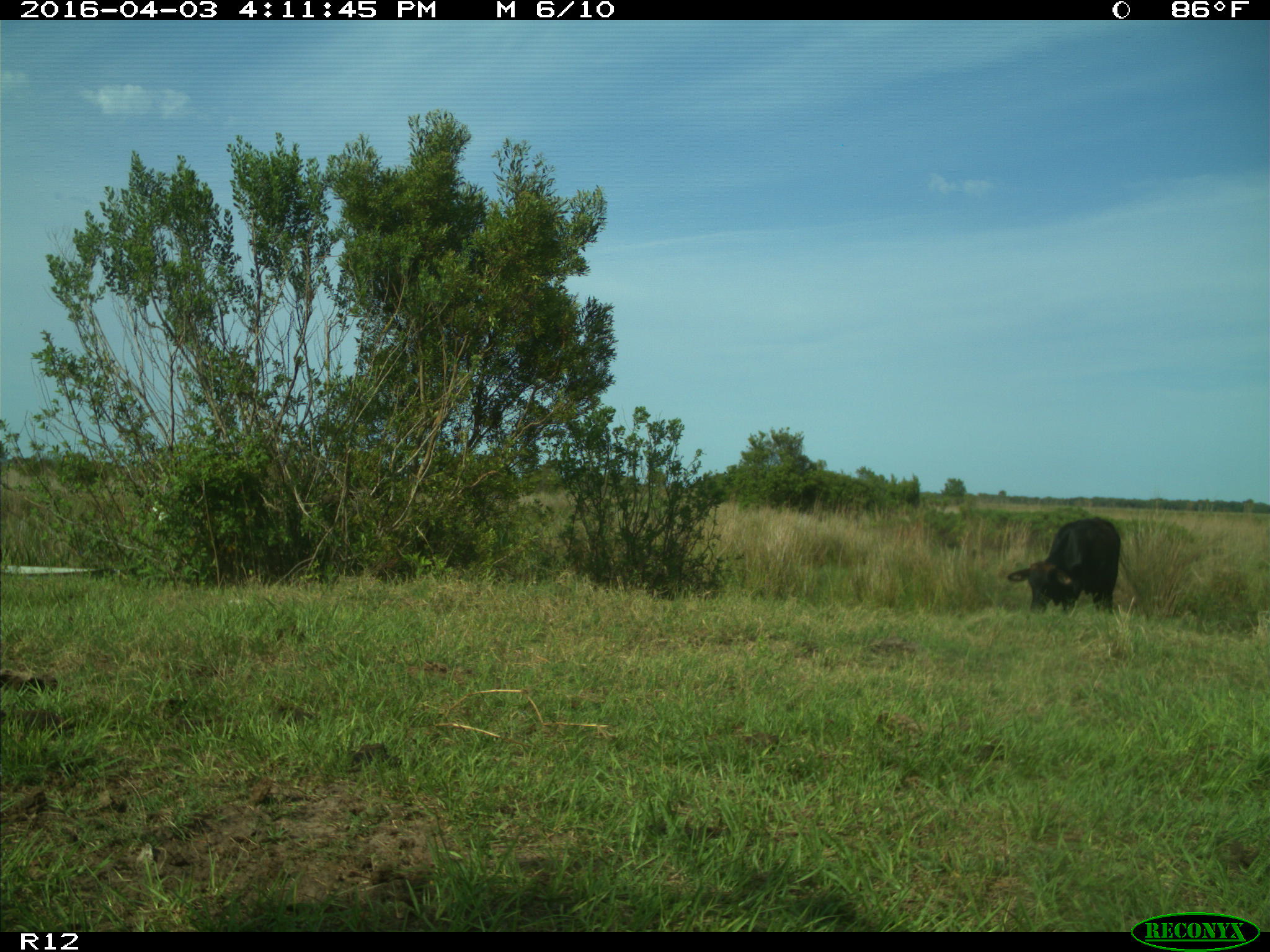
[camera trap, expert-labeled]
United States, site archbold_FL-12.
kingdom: Animalia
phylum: Chordata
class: Mammalia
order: Artiodactyla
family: Bovidae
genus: Bos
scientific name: Bos taurus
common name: domestic cow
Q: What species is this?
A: Bos taurus (domestic cow).